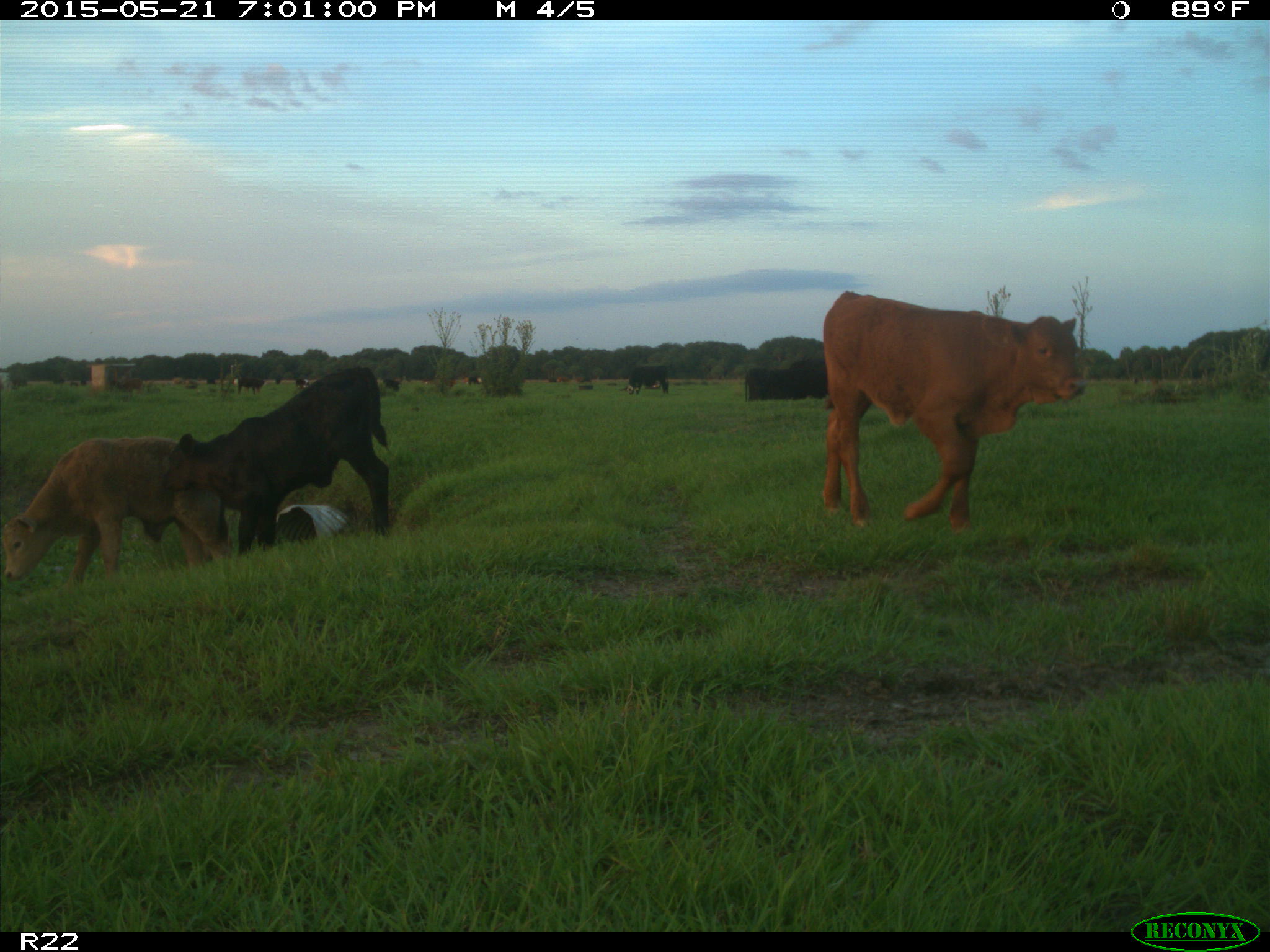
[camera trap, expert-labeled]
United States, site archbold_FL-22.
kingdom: Animalia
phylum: Chordata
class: Mammalia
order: Artiodactyla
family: Bovidae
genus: Bos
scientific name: Bos taurus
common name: domestic cow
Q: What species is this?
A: Bos taurus (domestic cow).